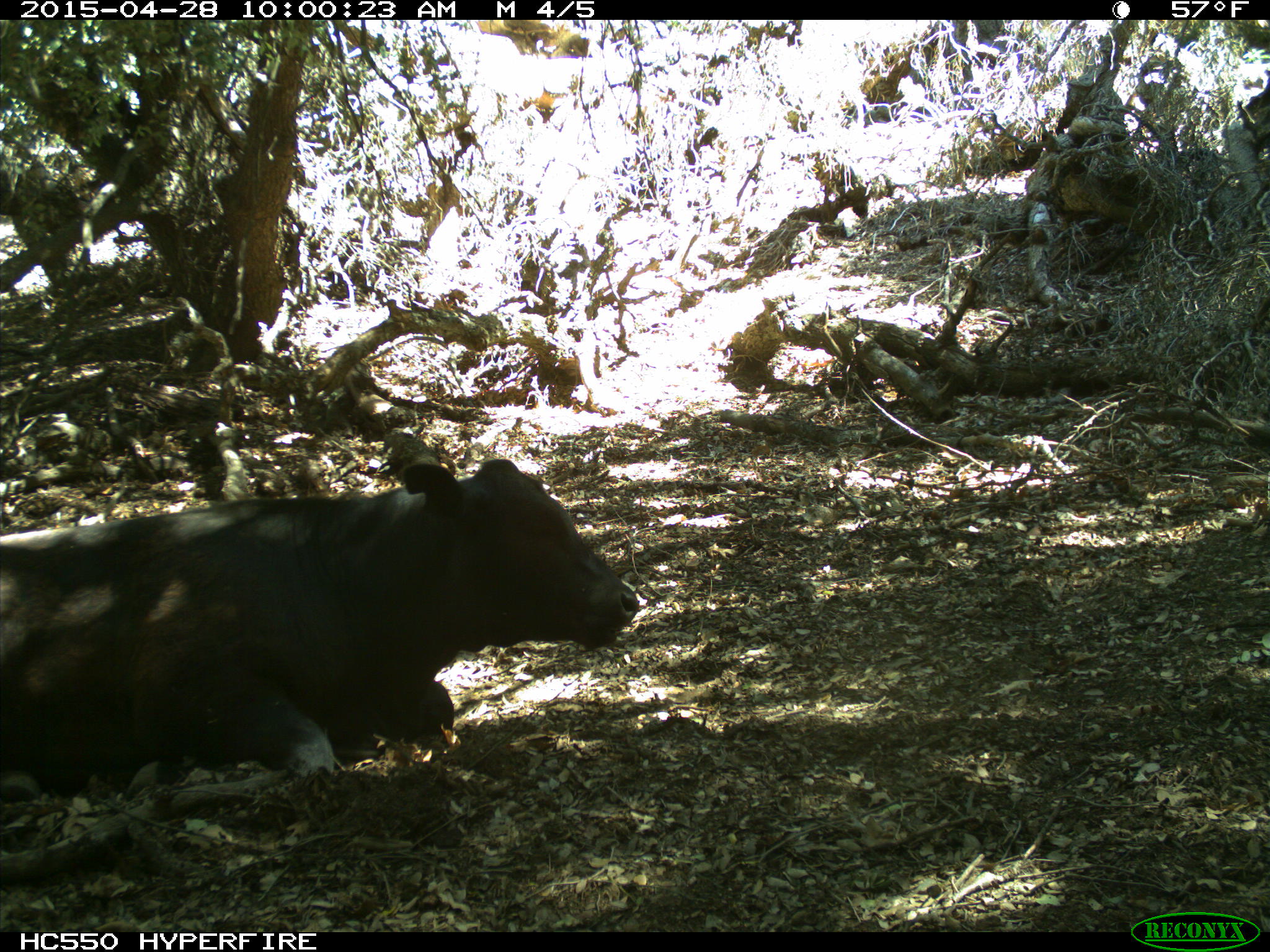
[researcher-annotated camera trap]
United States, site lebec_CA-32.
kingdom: Animalia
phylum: Chordata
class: Mammalia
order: Artiodactyla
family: Bovidae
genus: Bos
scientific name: Bos taurus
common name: domestic cow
Bos taurus (domestic cow).